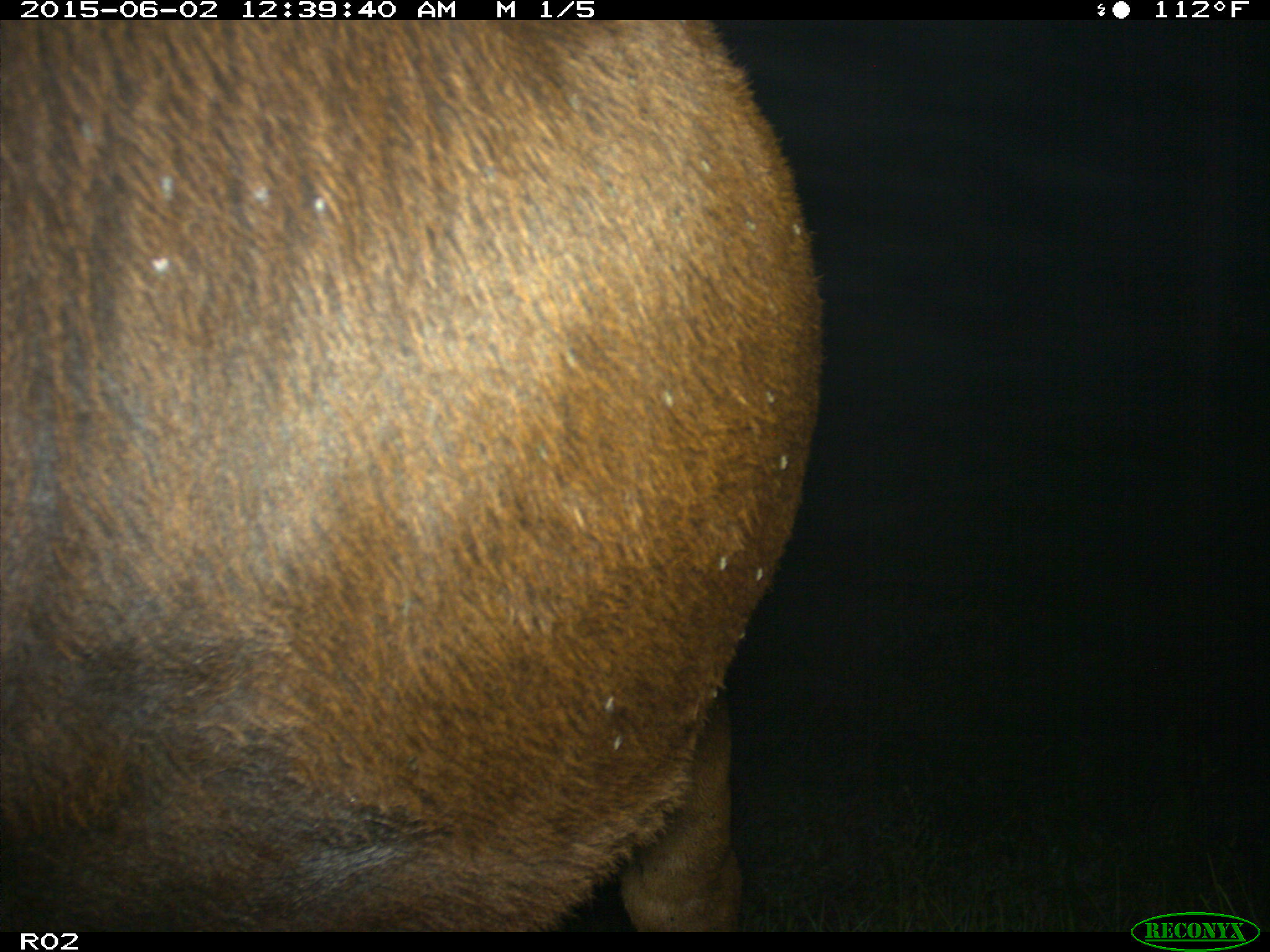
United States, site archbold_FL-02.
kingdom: Animalia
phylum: Chordata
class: Mammalia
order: Artiodactyla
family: Bovidae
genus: Bos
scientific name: Bos taurus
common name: domestic cow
Bos taurus (domestic cow).